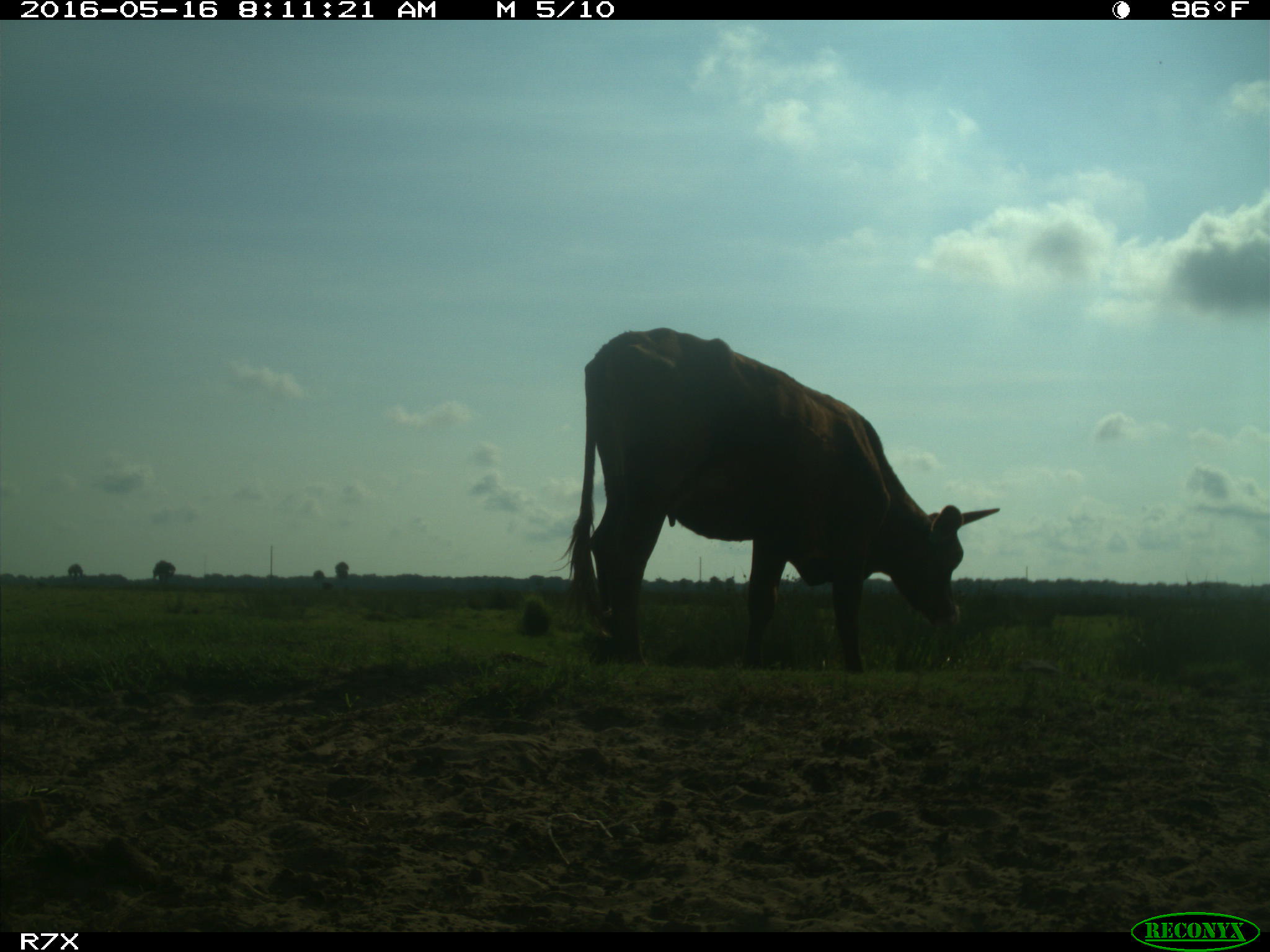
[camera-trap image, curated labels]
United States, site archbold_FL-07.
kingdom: Animalia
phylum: Chordata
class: Mammalia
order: Artiodactyla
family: Bovidae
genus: Bos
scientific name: Bos taurus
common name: domestic cow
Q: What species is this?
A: Bos taurus (domestic cow).